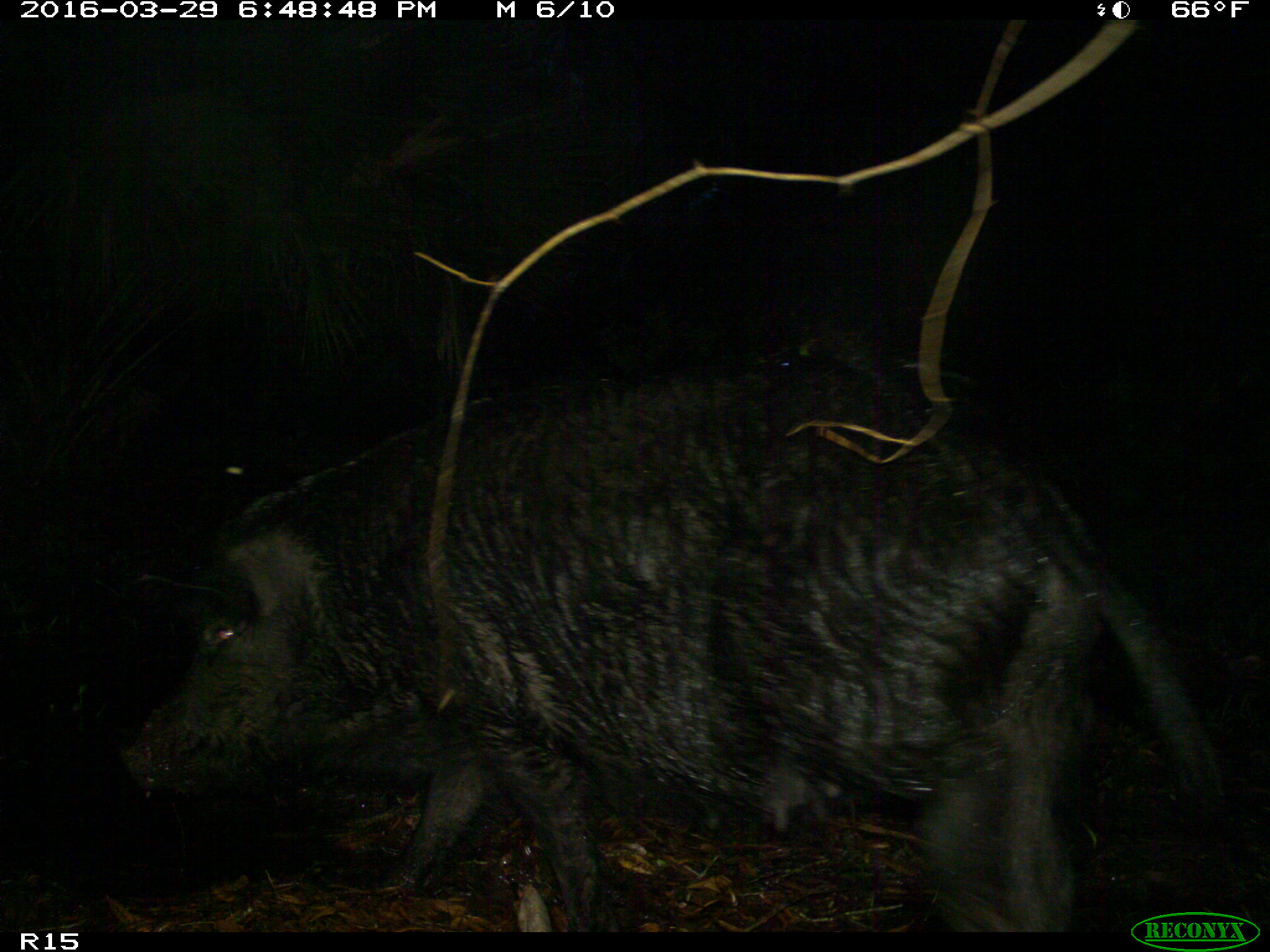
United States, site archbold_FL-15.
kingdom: Animalia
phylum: Chordata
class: Mammalia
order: Artiodactyla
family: Suidae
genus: Sus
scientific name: Sus scrofa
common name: wild boar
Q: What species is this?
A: Sus scrofa (wild boar).